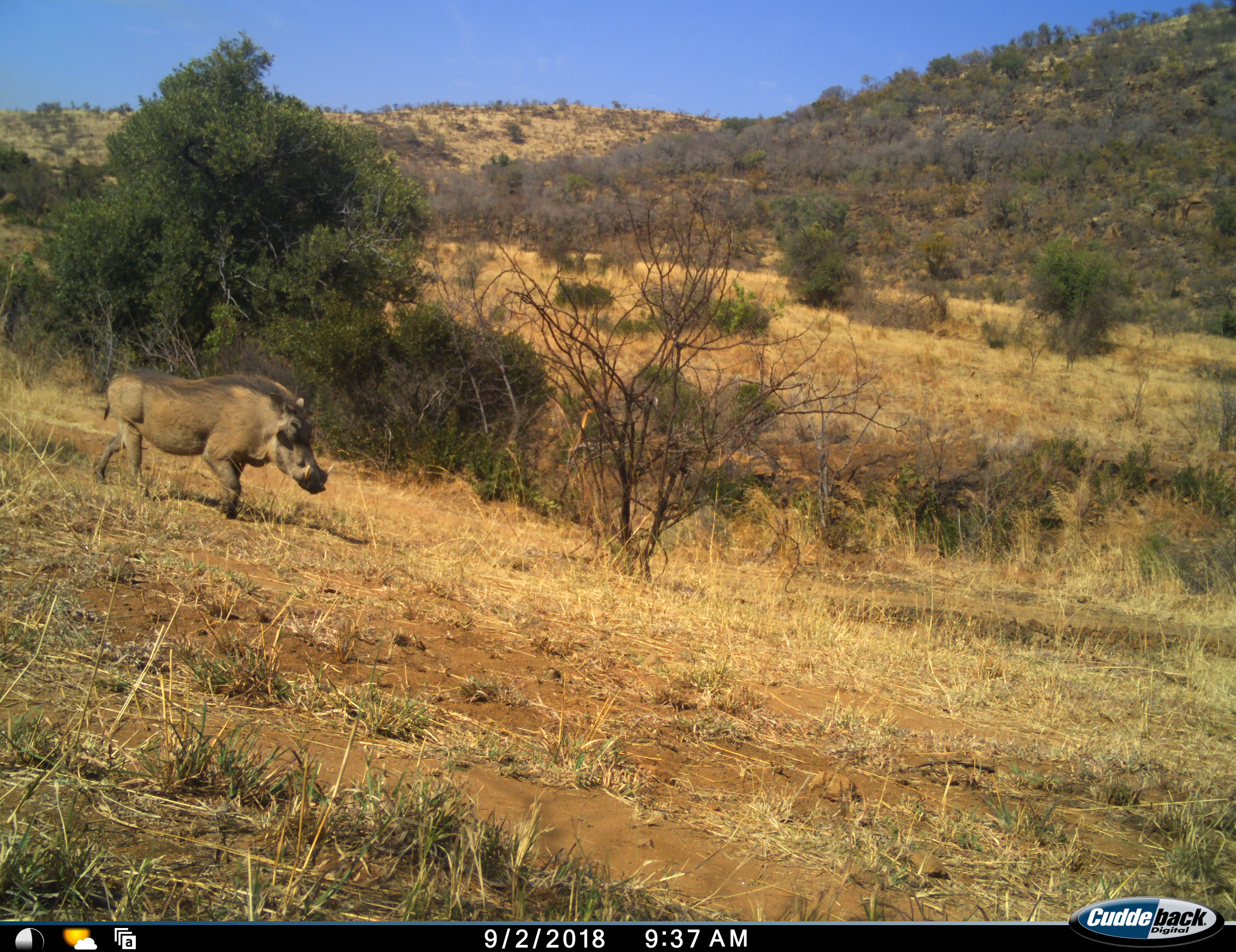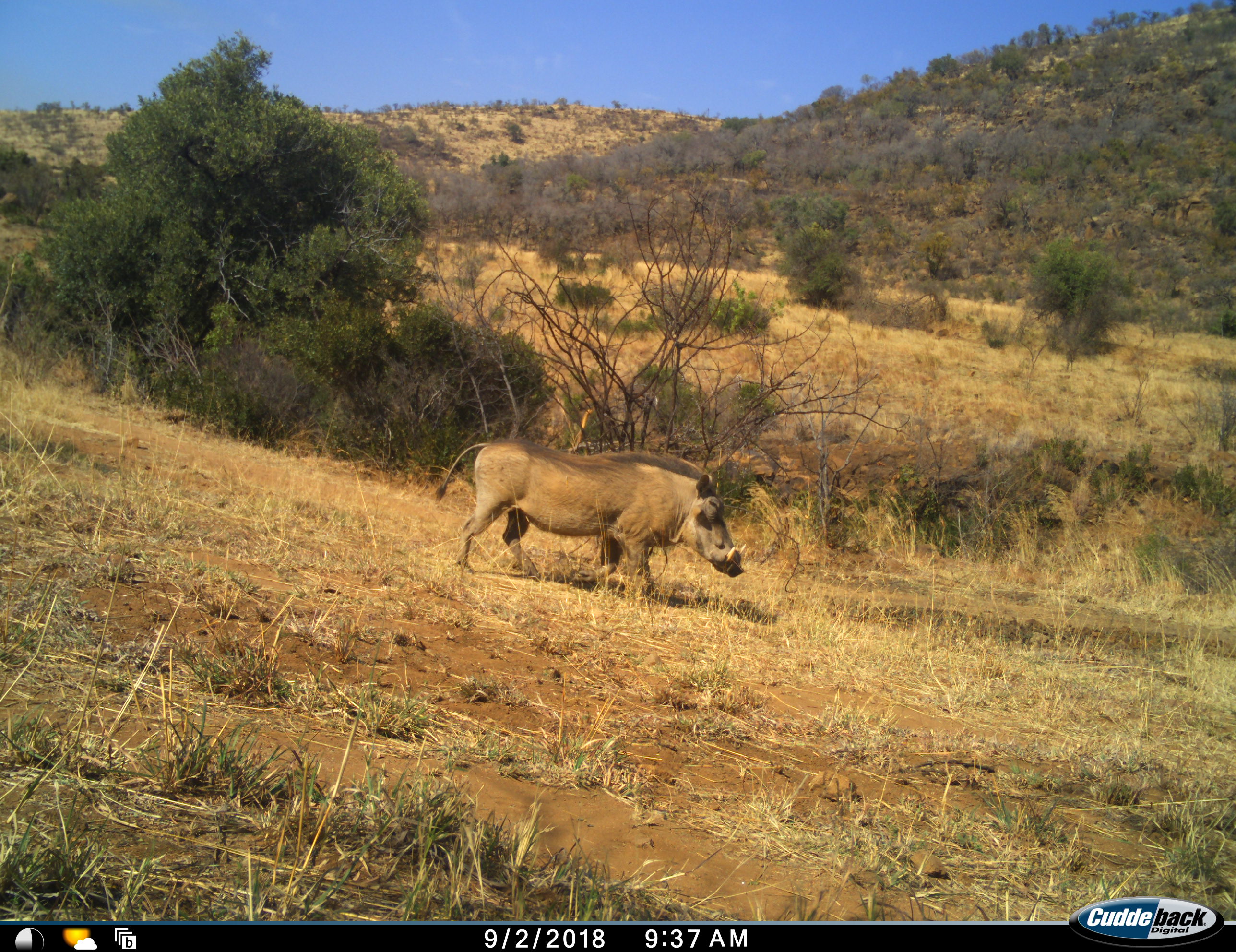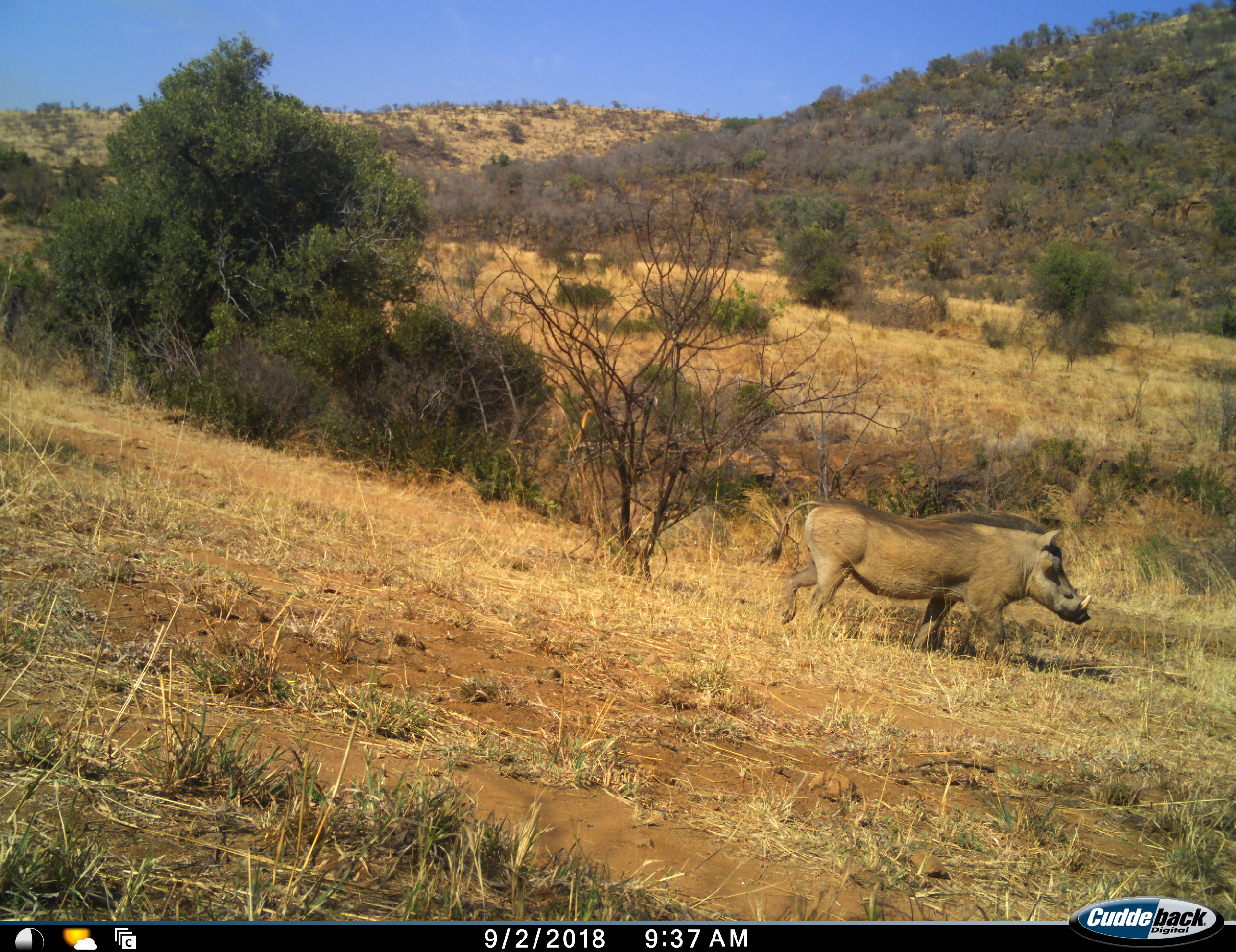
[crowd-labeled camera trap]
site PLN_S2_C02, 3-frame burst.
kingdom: Animalia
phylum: Chordata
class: Mammalia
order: Artiodactyla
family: Suidae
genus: Phacochoerus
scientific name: Phacochoerus africanus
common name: warthog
Warthog (Phacochoerus africanus), count 1. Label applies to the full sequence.